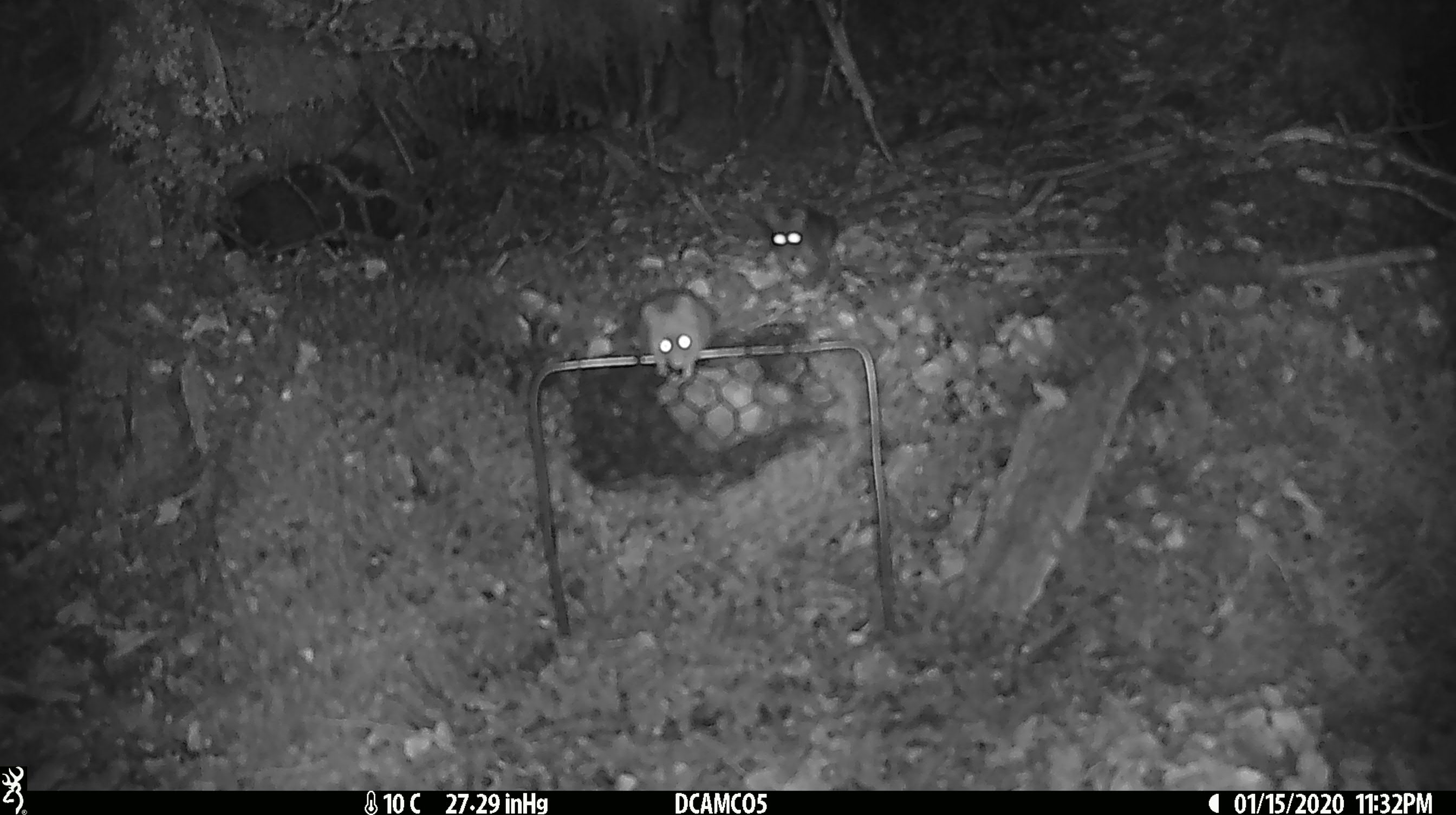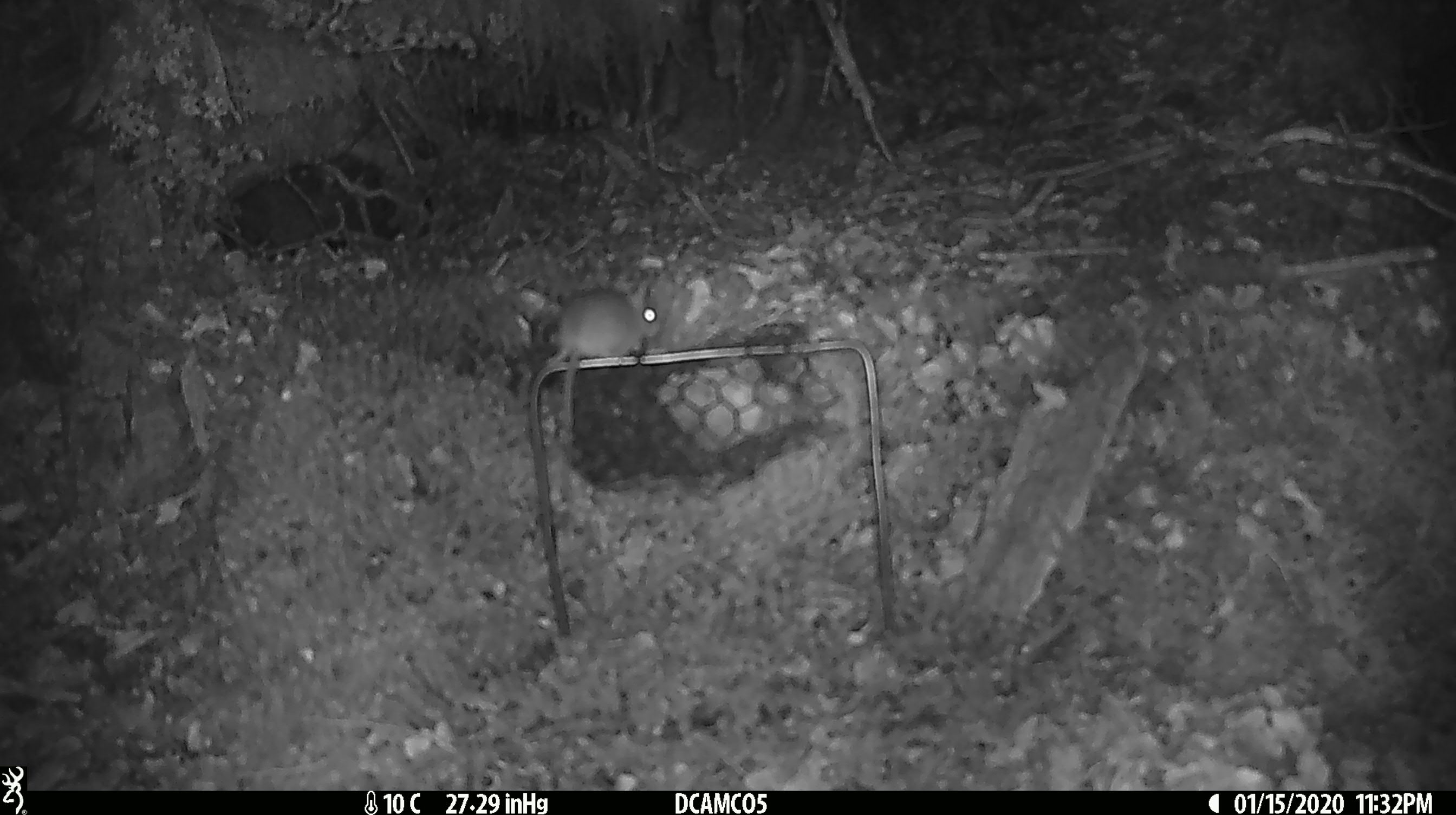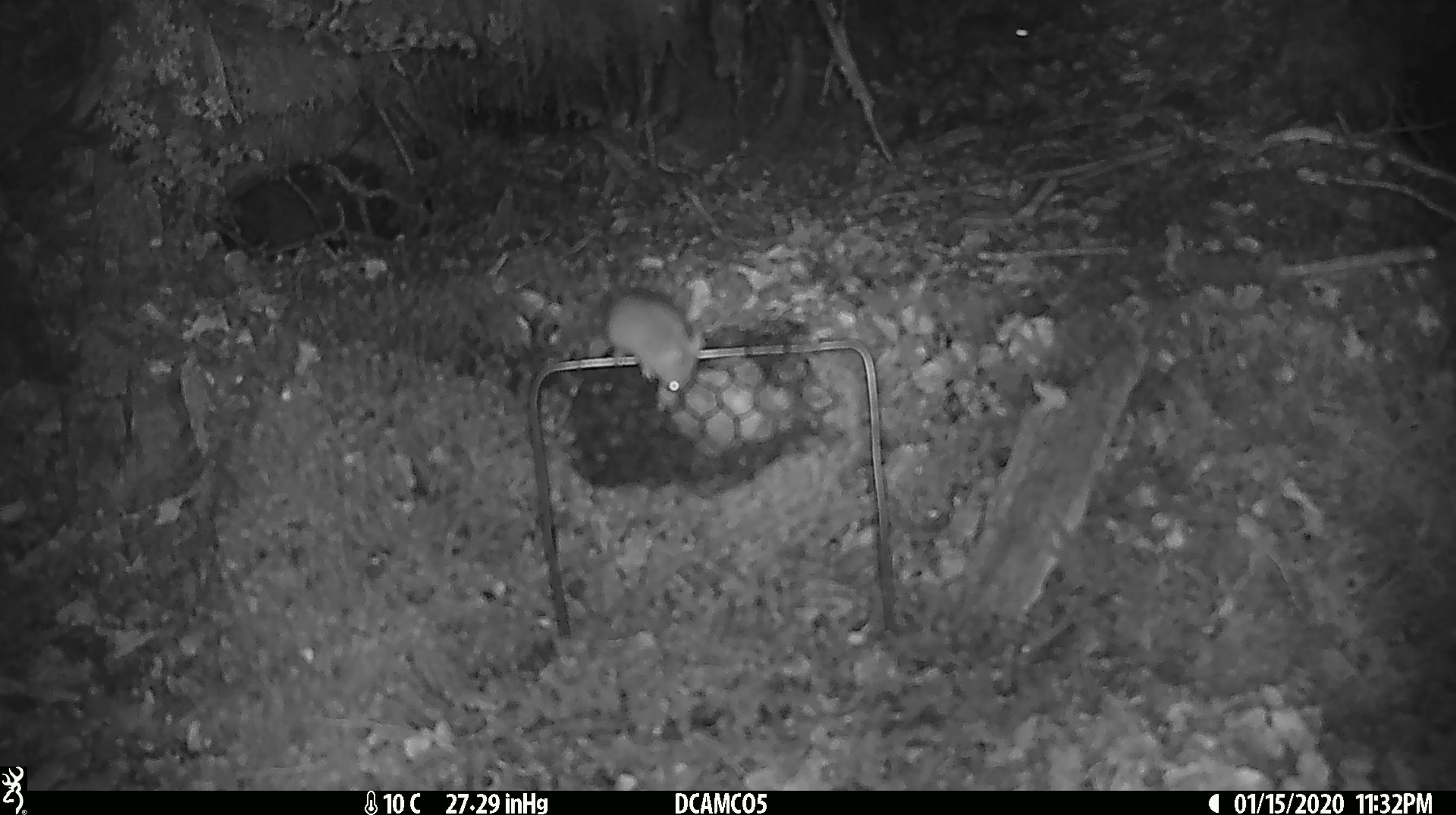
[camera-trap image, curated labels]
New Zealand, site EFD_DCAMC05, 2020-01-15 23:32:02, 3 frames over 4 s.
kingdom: Animalia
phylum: Chordata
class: Mammalia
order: Rodentia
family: Muridae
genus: Mus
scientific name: Mus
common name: mouse